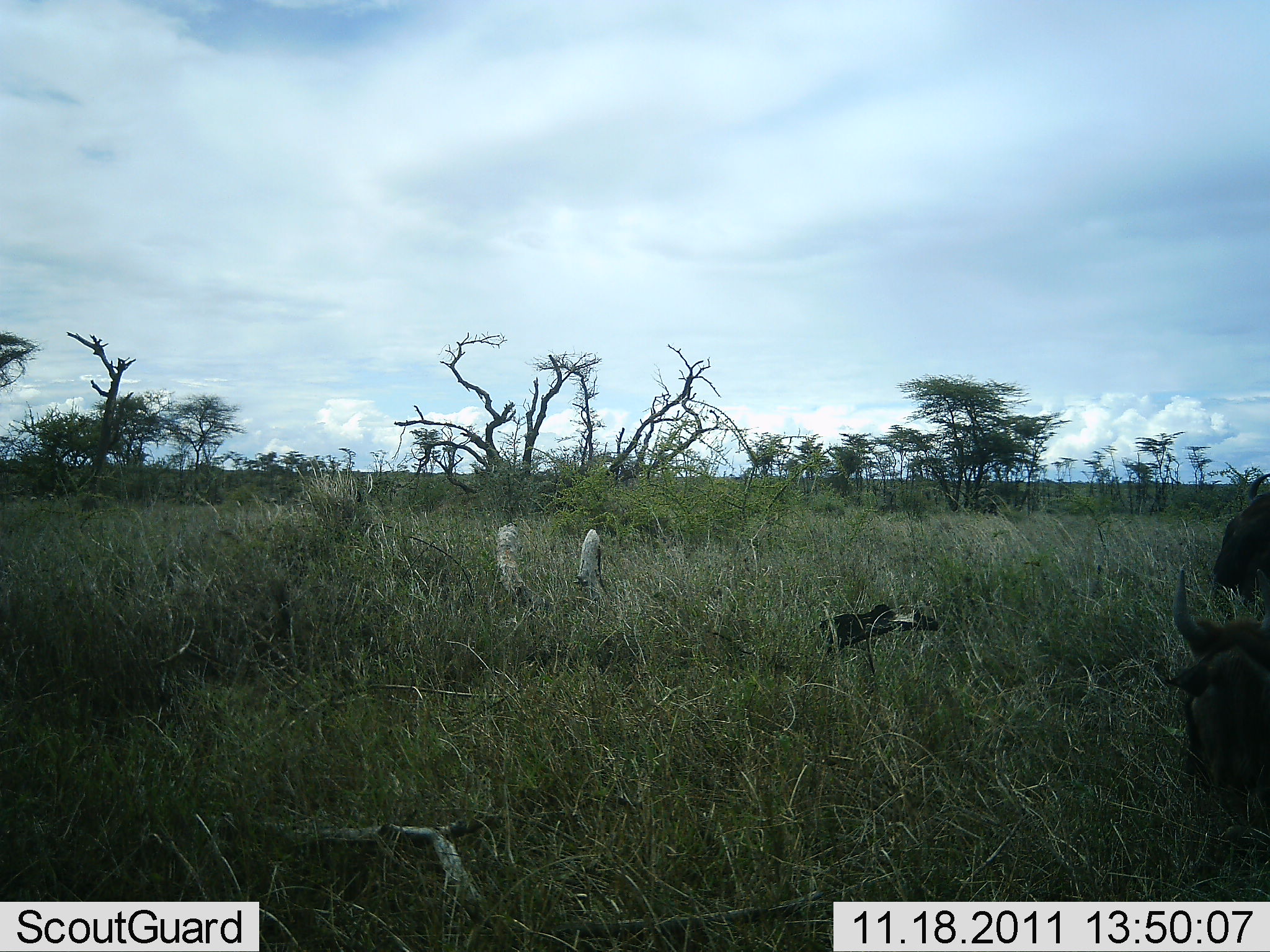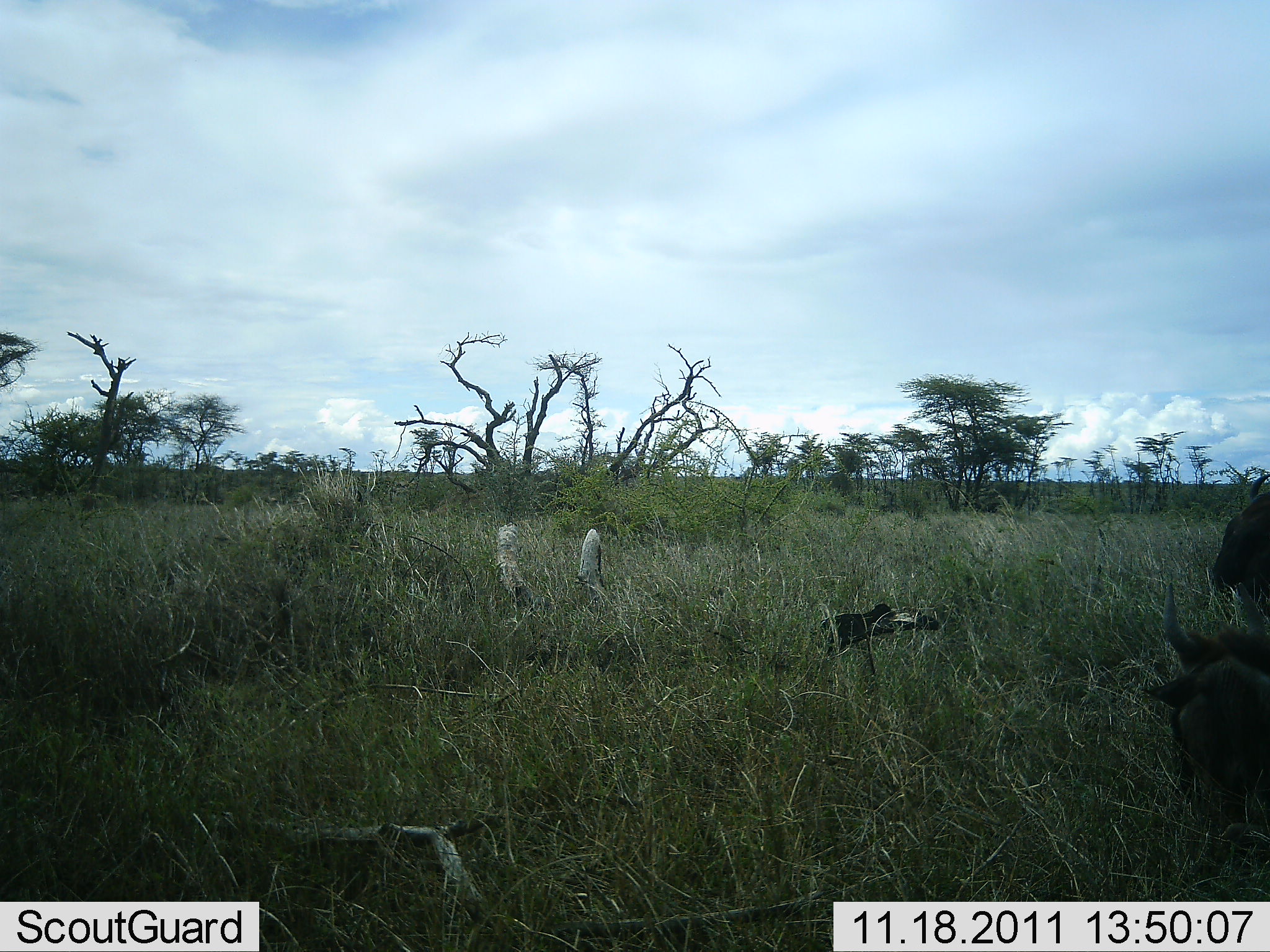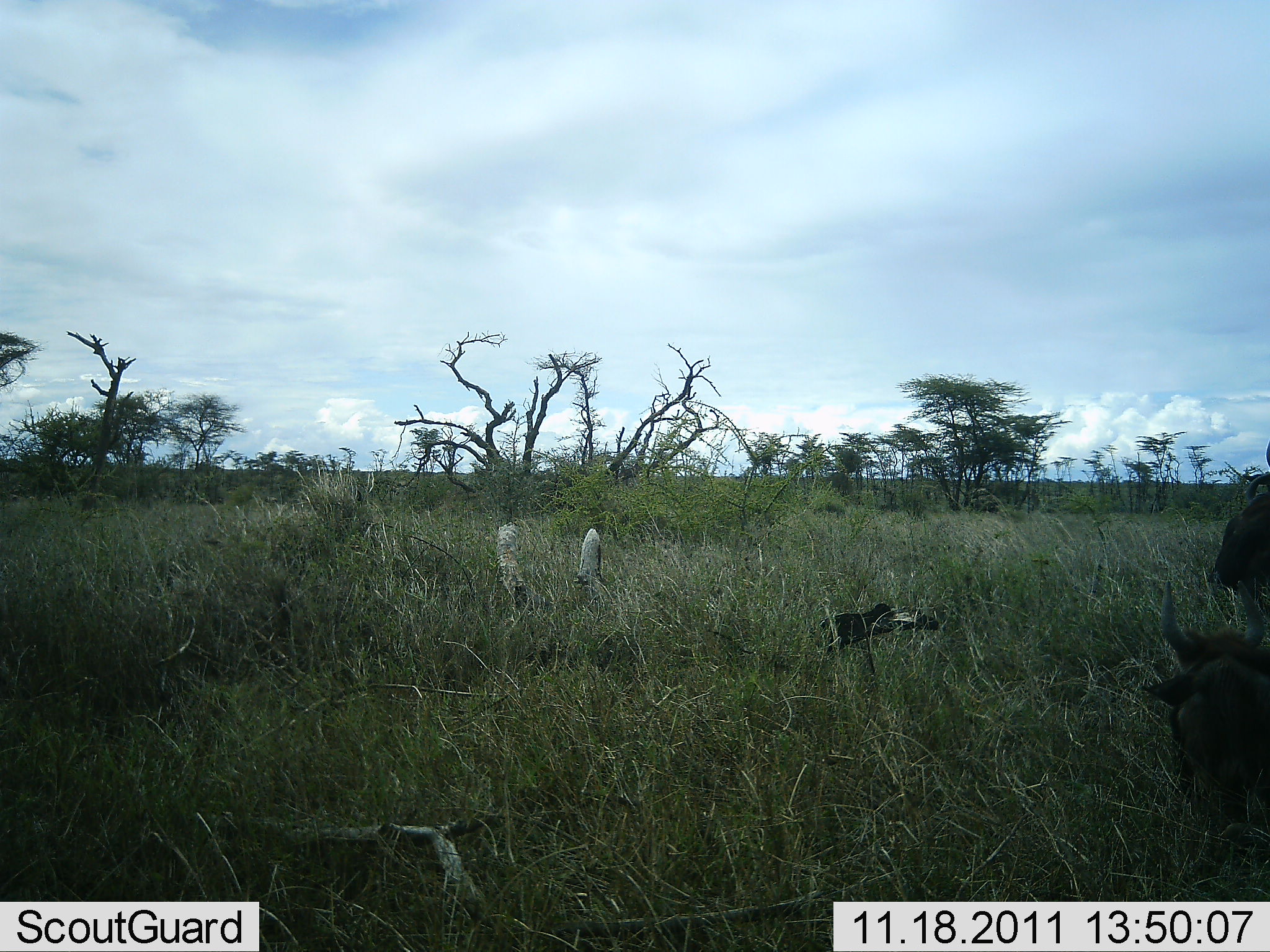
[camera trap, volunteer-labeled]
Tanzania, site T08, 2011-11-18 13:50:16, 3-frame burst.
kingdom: Animalia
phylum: Chordata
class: Mammalia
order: Artiodactyla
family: Bovidae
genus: Connochaetes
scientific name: Connochaetes taurinus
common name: blue wildebeest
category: wildebeest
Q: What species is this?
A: Wildebeest (blue wildebeest) (Connochaetes taurinus).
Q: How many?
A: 2.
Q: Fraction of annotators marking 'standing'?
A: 55%.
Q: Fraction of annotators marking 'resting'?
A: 27%.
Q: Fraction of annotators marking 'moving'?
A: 0%.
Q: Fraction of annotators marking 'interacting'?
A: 0%.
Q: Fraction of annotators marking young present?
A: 0%.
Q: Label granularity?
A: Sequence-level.